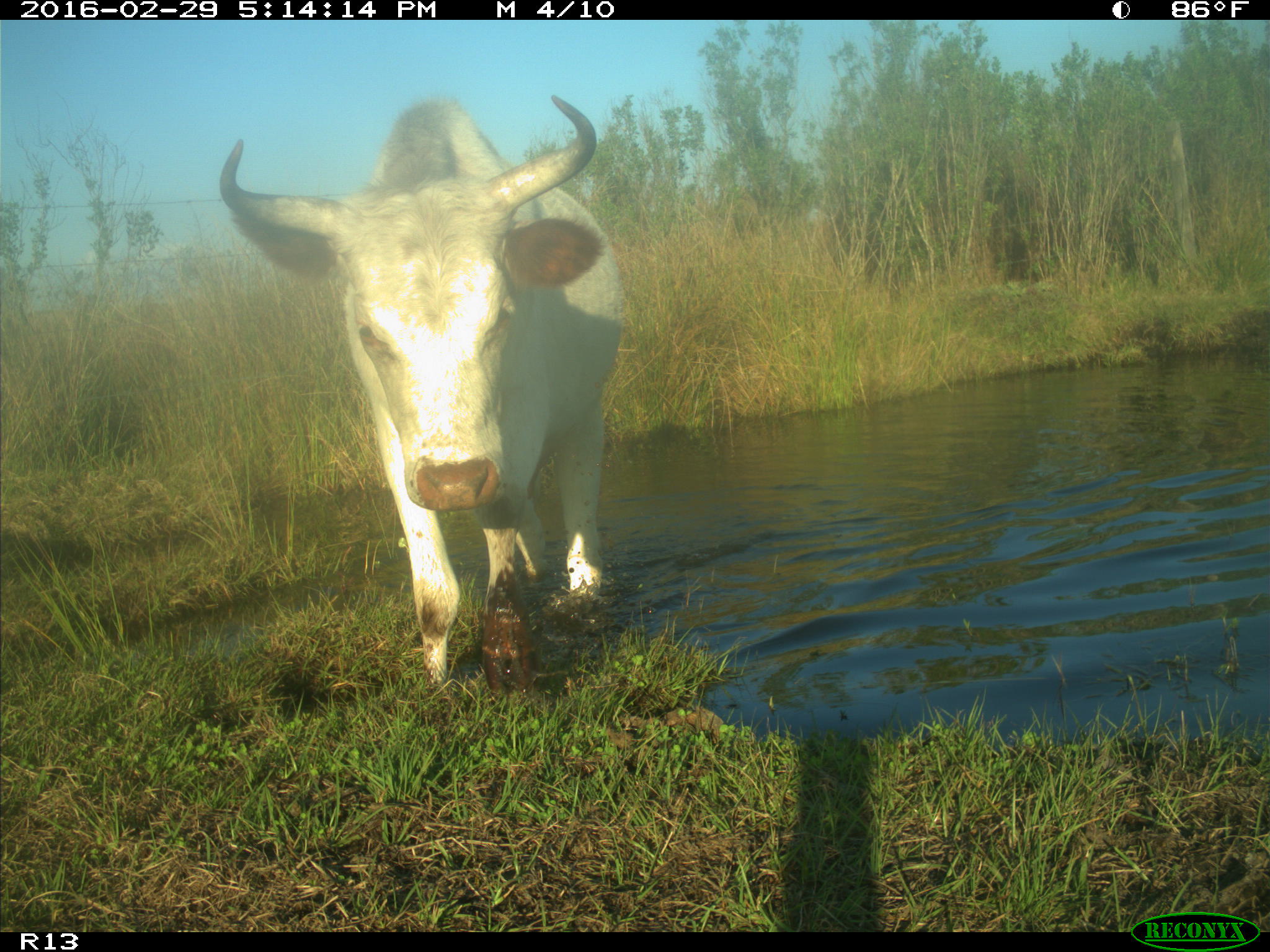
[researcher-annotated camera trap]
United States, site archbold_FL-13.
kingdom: Animalia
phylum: Chordata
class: Mammalia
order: Artiodactyla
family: Bovidae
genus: Bos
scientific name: Bos taurus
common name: domestic cow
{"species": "Bos taurus (domestic cow)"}